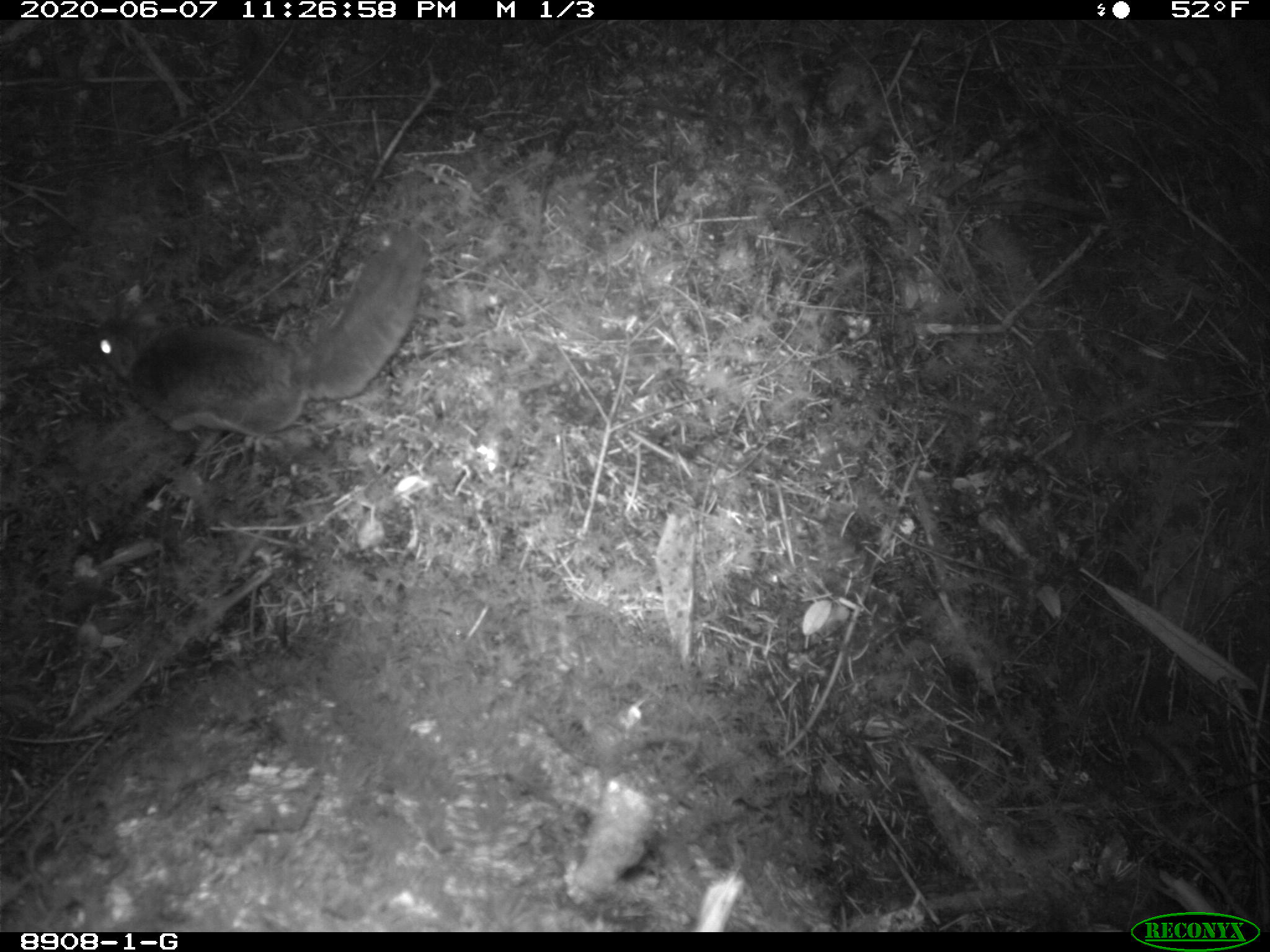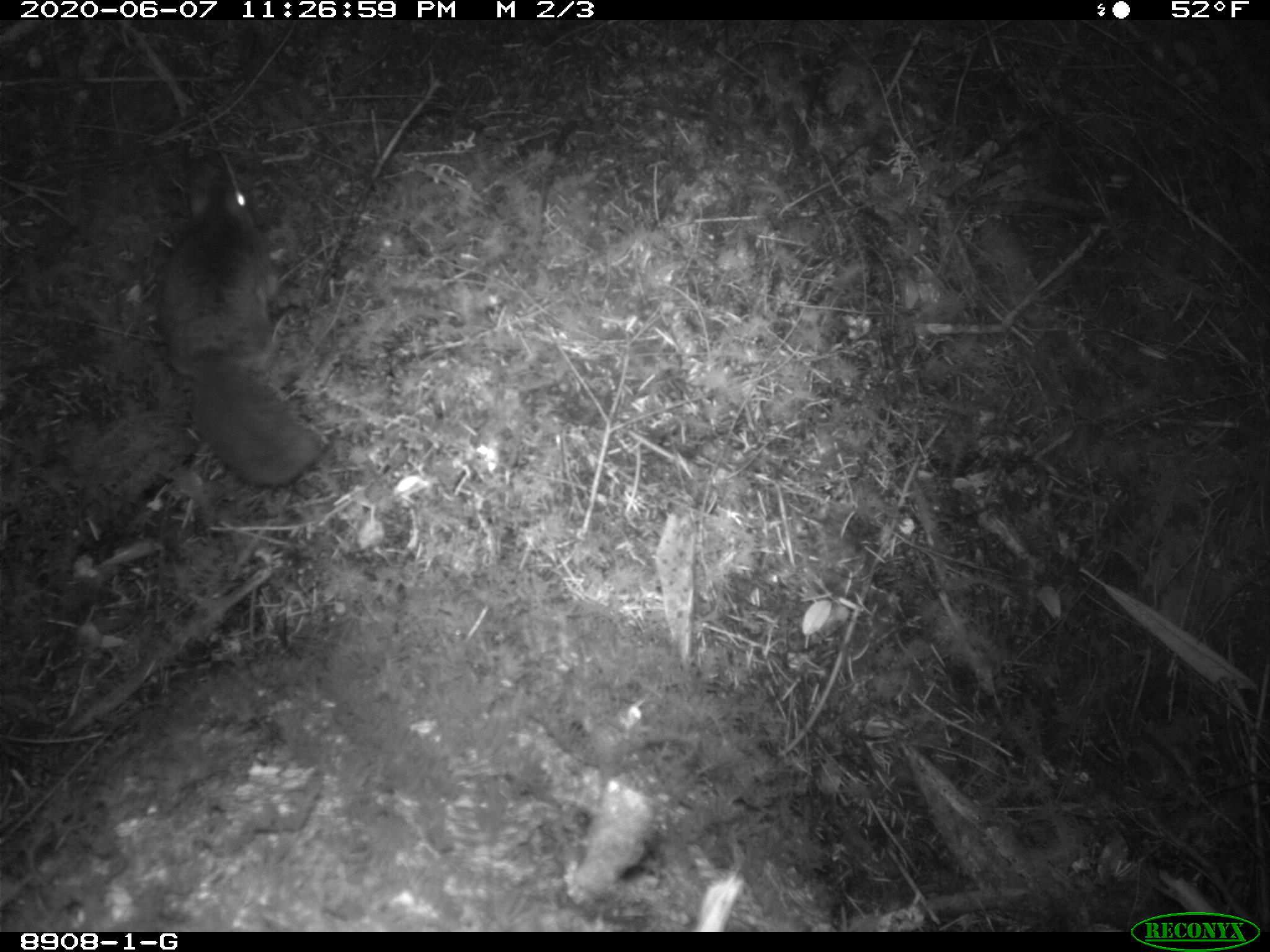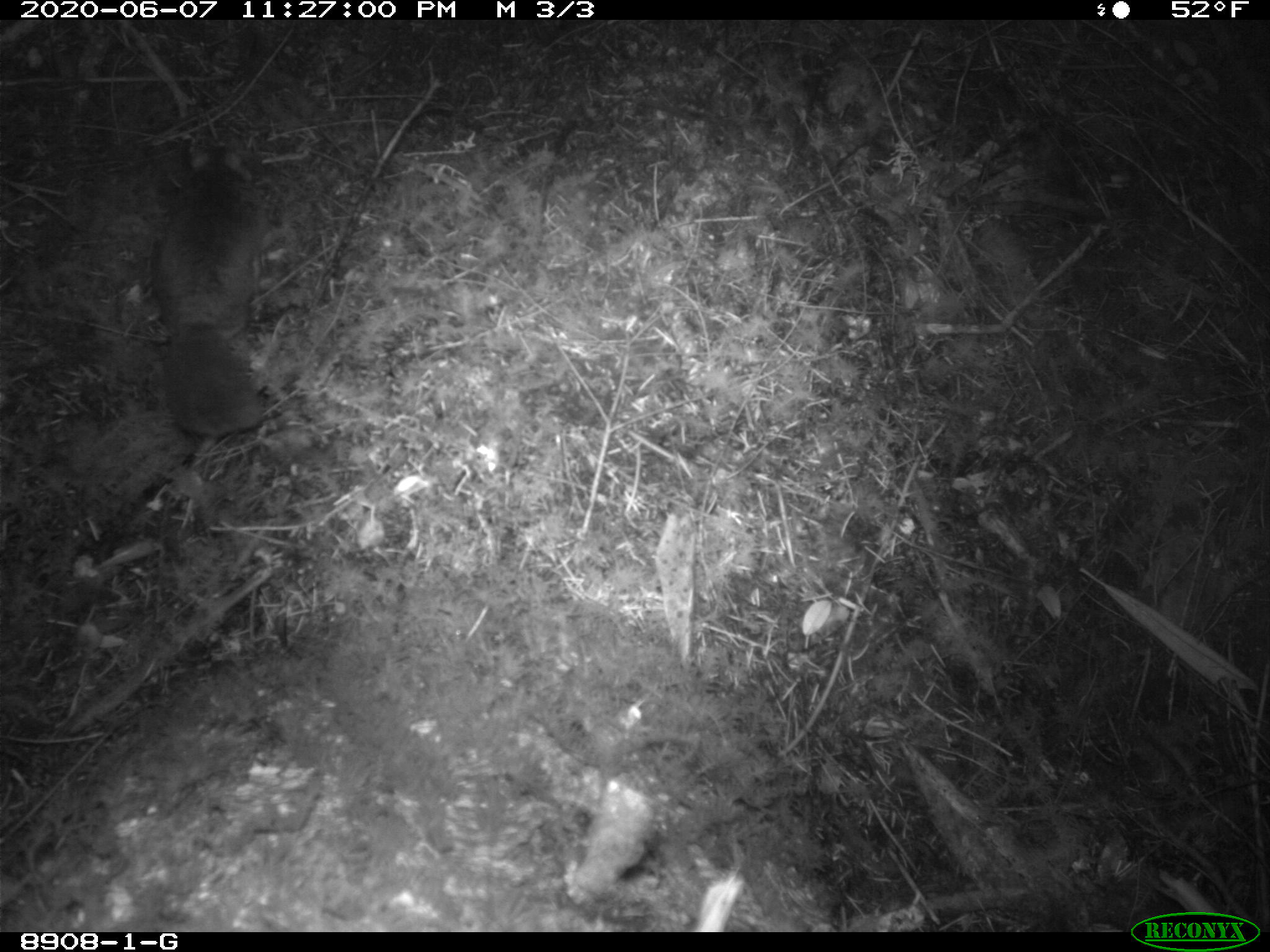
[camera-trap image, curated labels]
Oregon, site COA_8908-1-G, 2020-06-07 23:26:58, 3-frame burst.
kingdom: Animalia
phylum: Chordata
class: Mammalia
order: Rodentia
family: Sciuridae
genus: Glaucomys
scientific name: Glaucomys oregonensis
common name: humboldt's flying squirrel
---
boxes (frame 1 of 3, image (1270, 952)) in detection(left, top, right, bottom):
humboldt's flying squirrel: detection(80, 212, 435, 456)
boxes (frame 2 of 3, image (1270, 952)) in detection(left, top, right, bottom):
humboldt's flying squirrel: detection(139, 165, 346, 502)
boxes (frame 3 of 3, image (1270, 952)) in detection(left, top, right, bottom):
humboldt's flying squirrel: detection(135, 130, 277, 451)